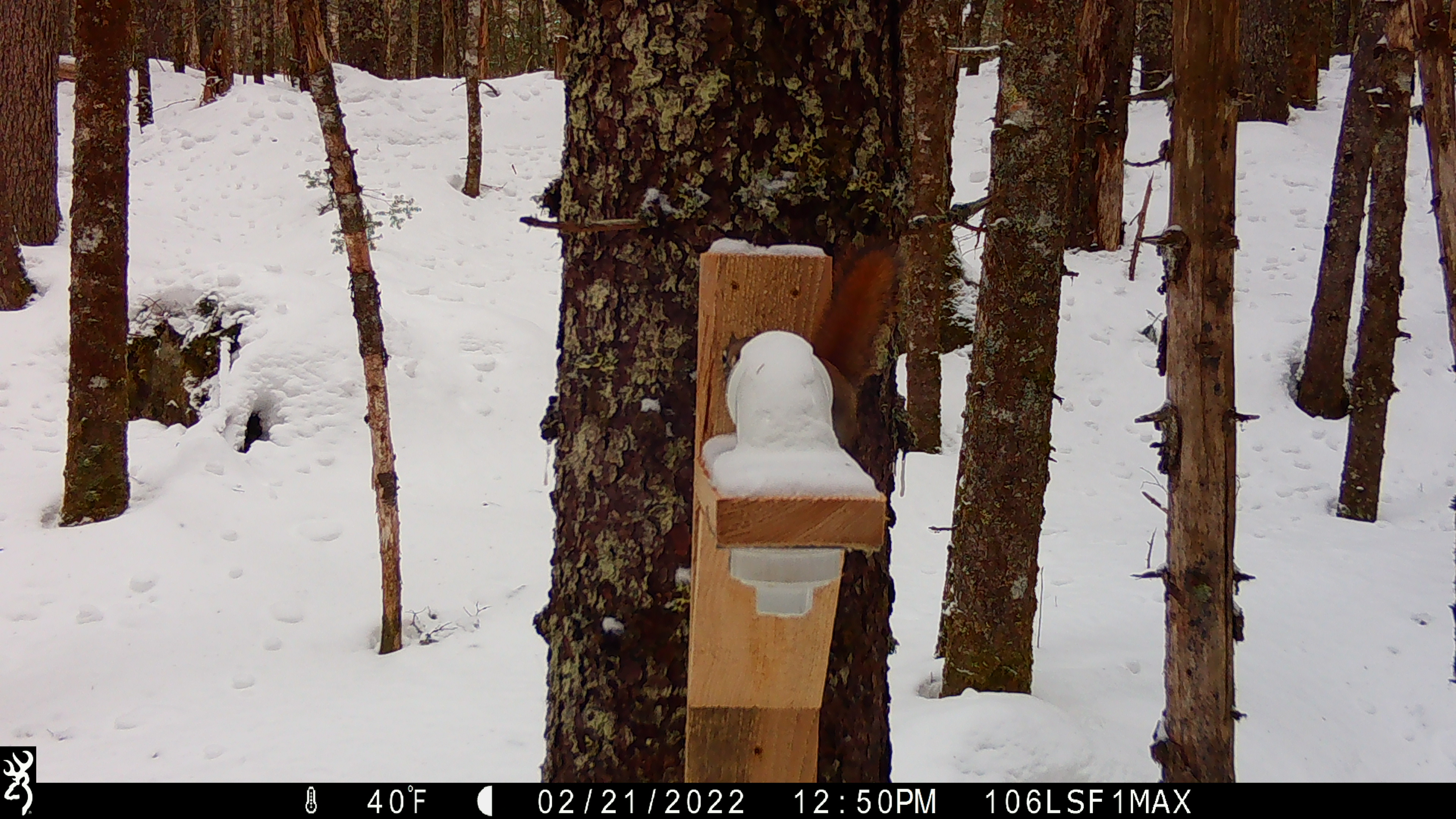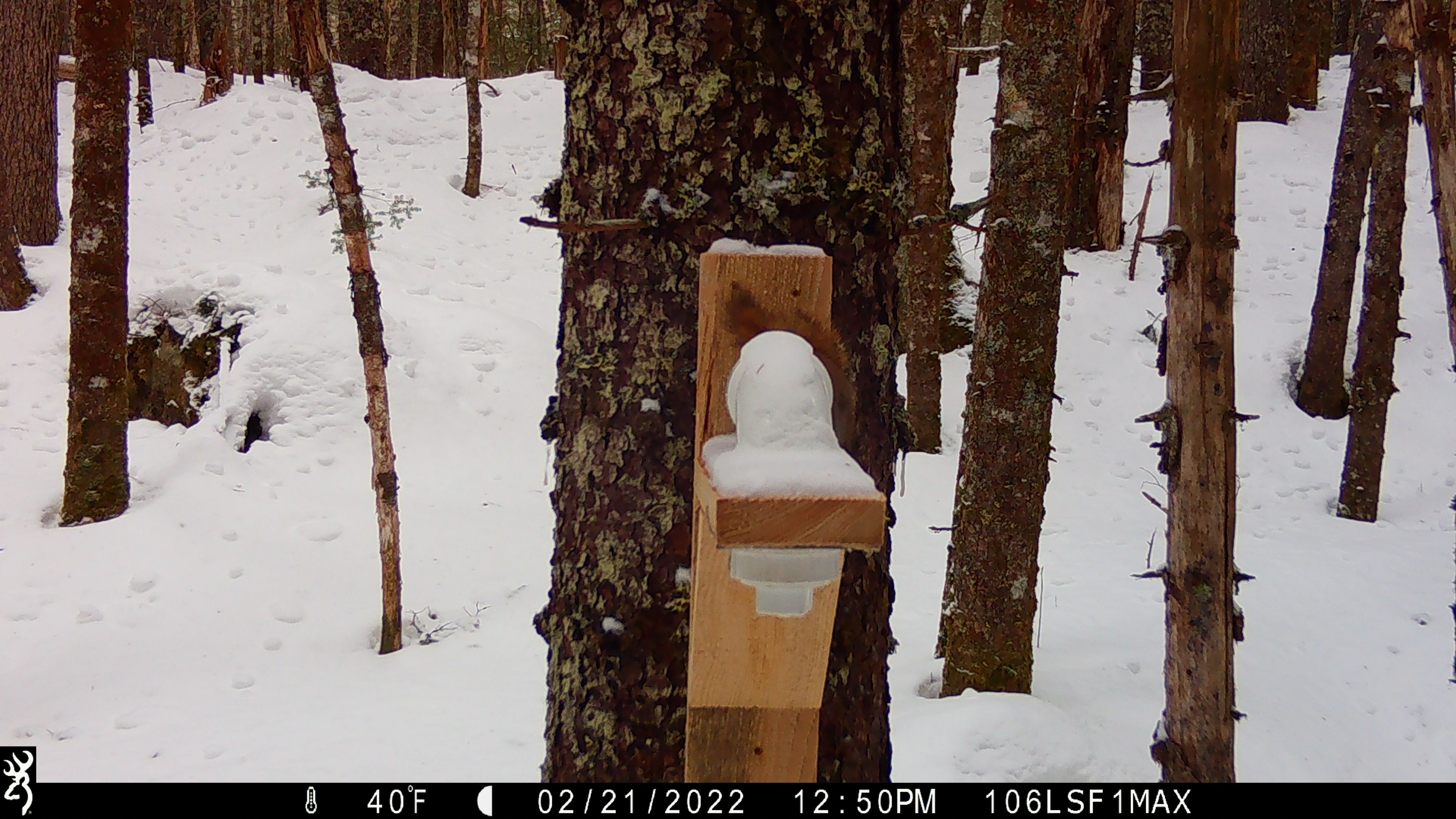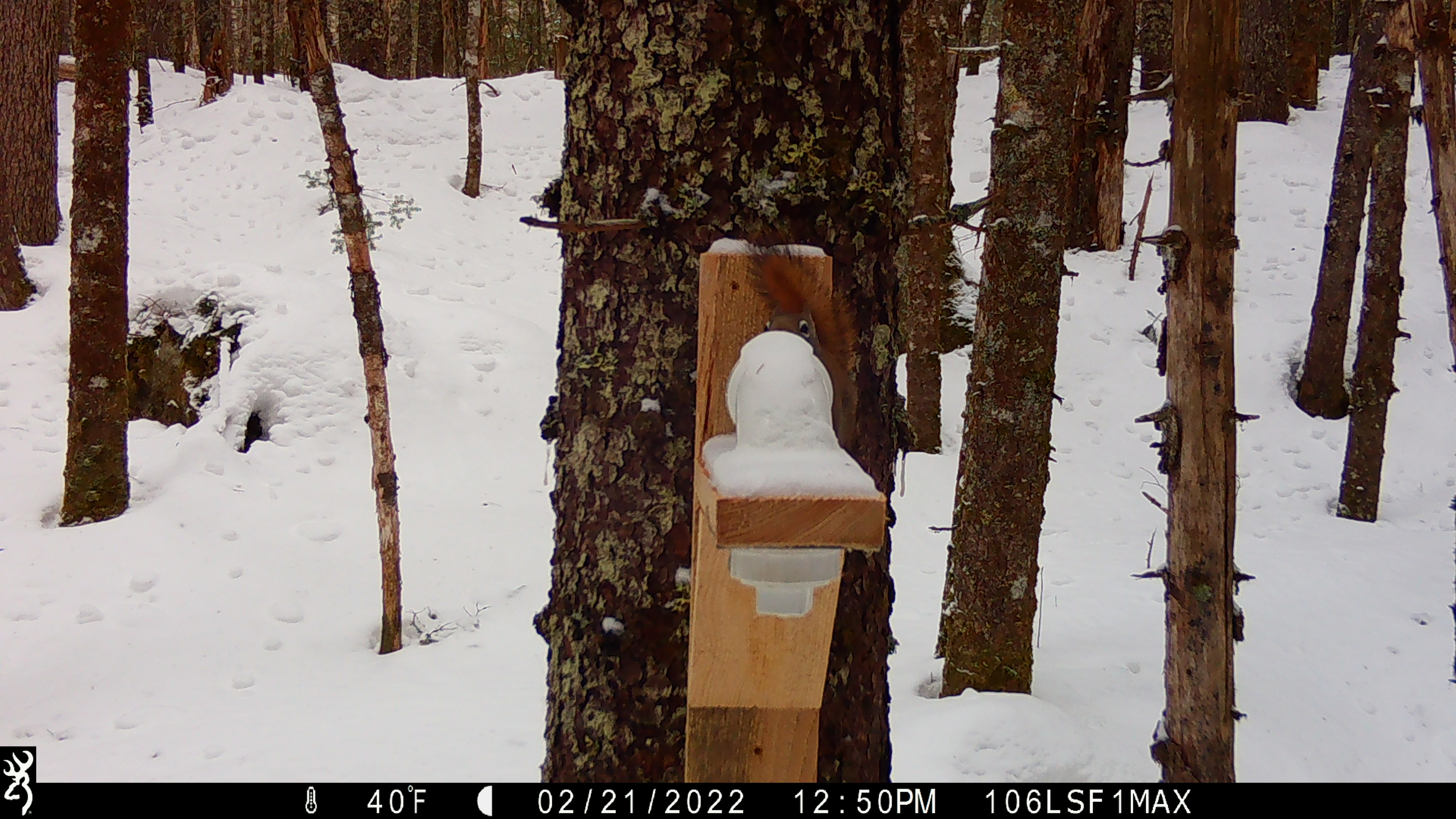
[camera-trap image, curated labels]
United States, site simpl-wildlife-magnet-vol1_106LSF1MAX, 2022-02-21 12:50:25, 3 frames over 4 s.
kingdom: Animalia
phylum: Chordata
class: Mammalia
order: Rodentia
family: Sciuridae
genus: Tamiasciurus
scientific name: Tamiasciurus hudsonicus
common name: red squirrel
Red squirrel (Tamiasciurus hudsonicus).